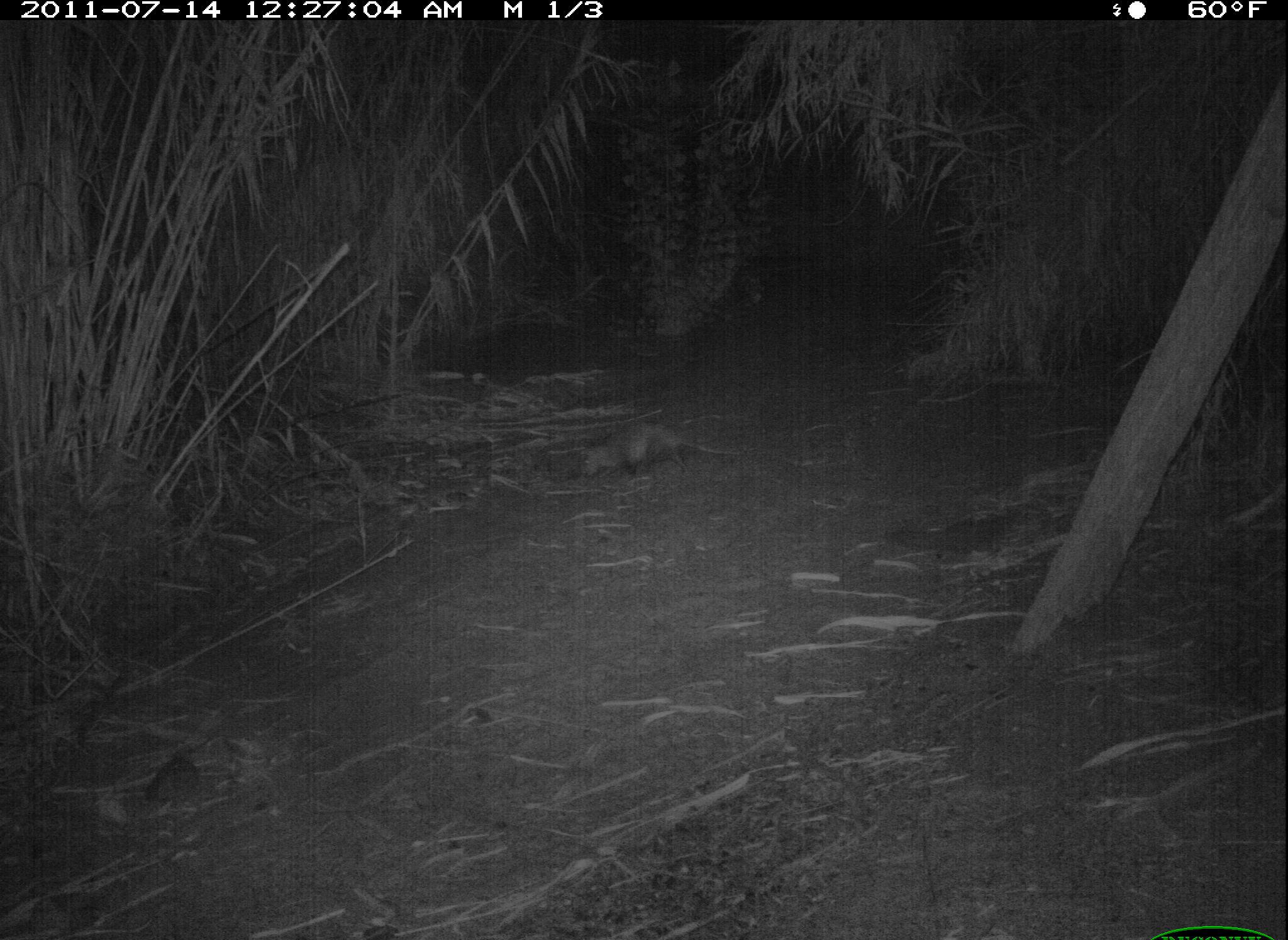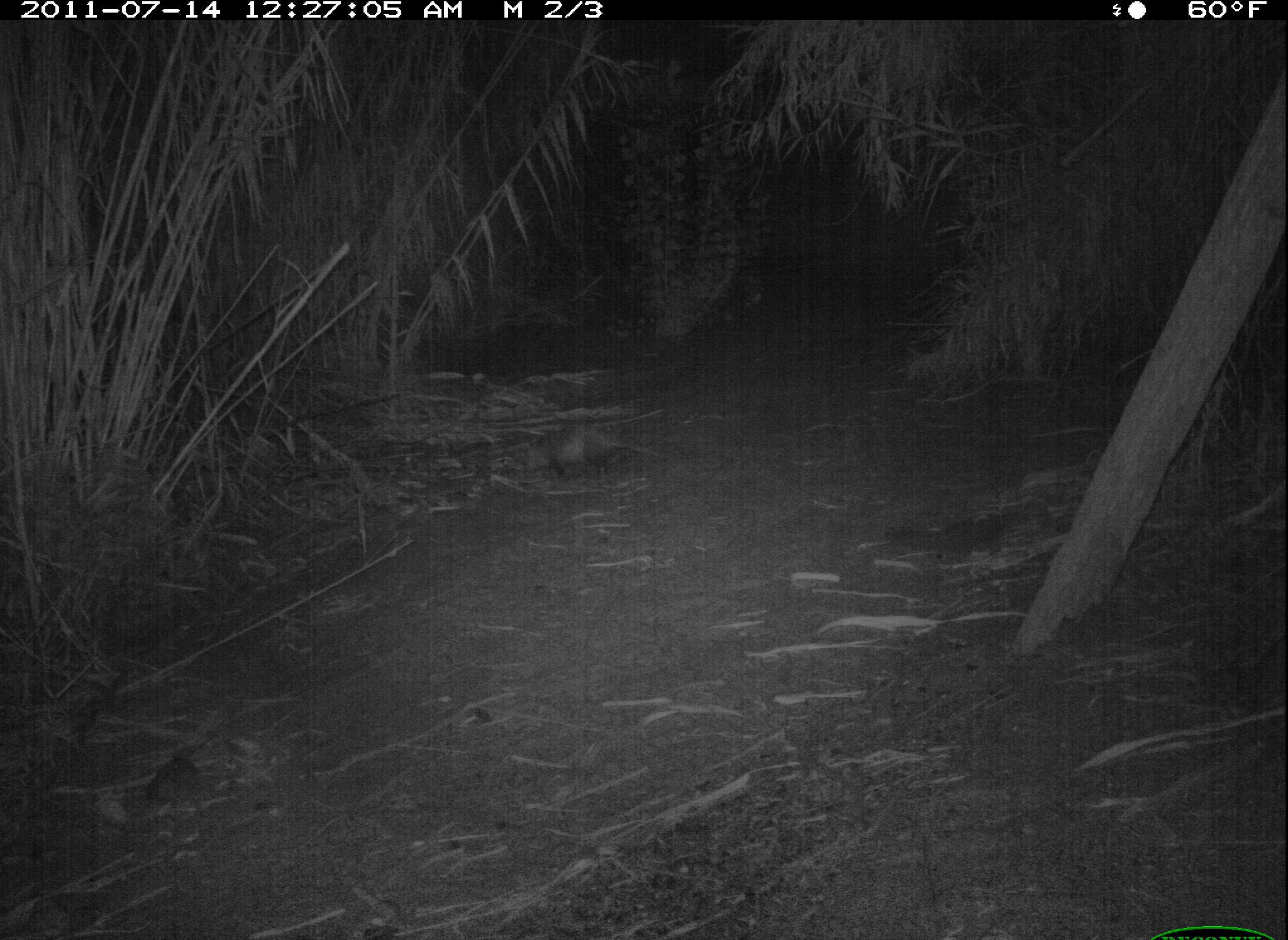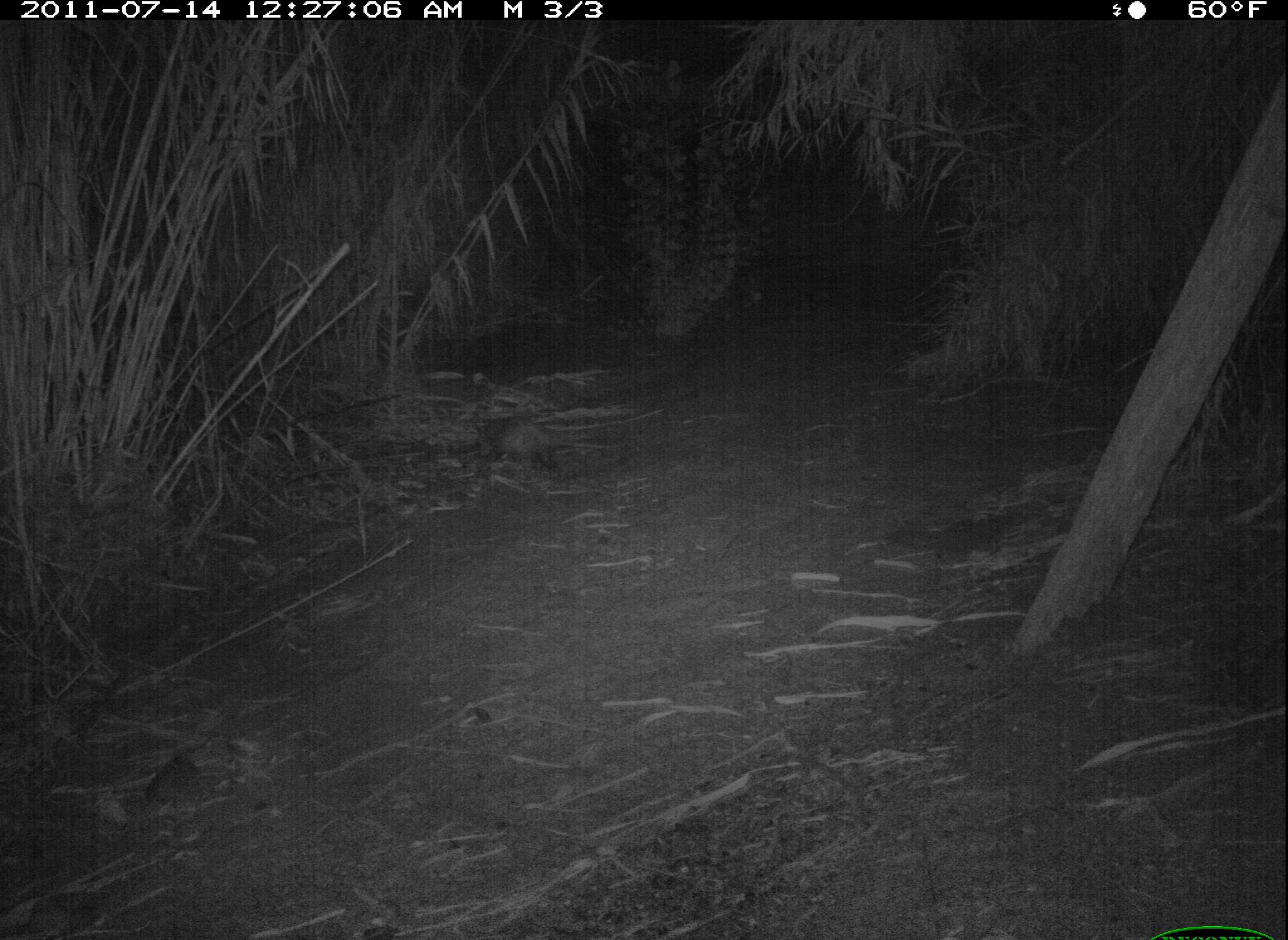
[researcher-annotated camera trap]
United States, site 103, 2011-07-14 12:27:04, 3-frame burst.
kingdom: Animalia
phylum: Chordata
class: Mammalia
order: Didelphimorphia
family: Didelphidae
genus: Didelphis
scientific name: Didelphis virginiana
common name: virginia opossum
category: opossum